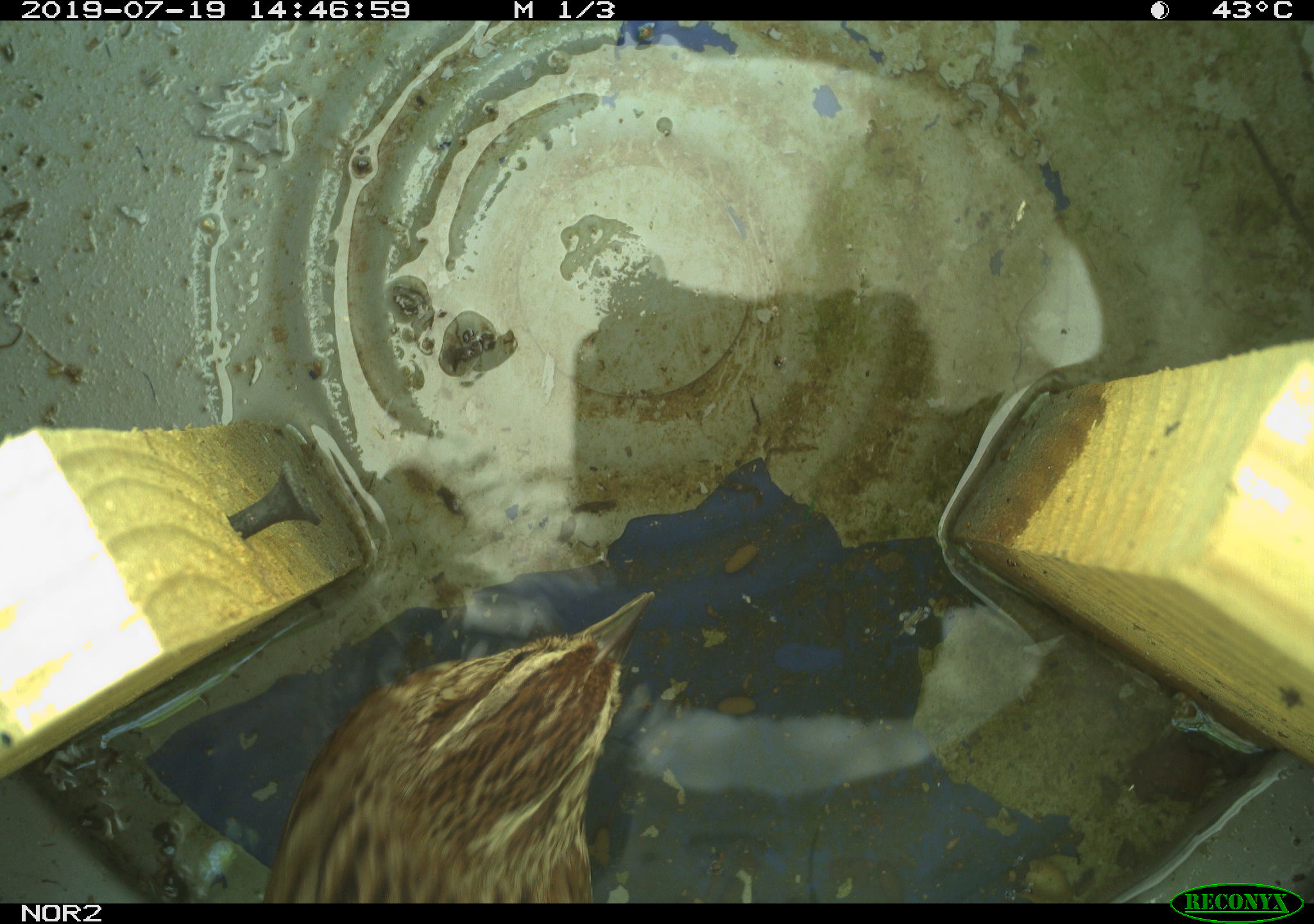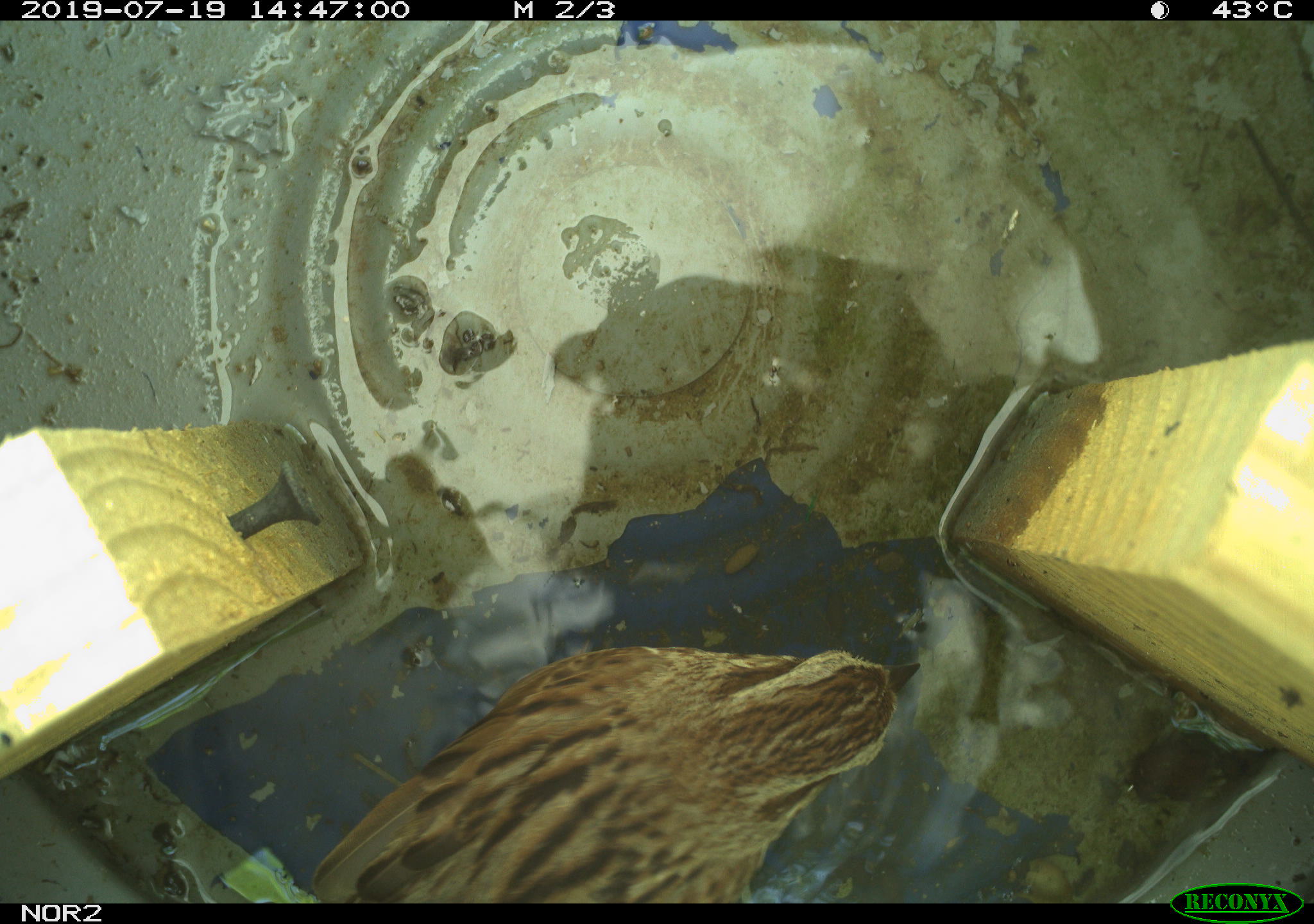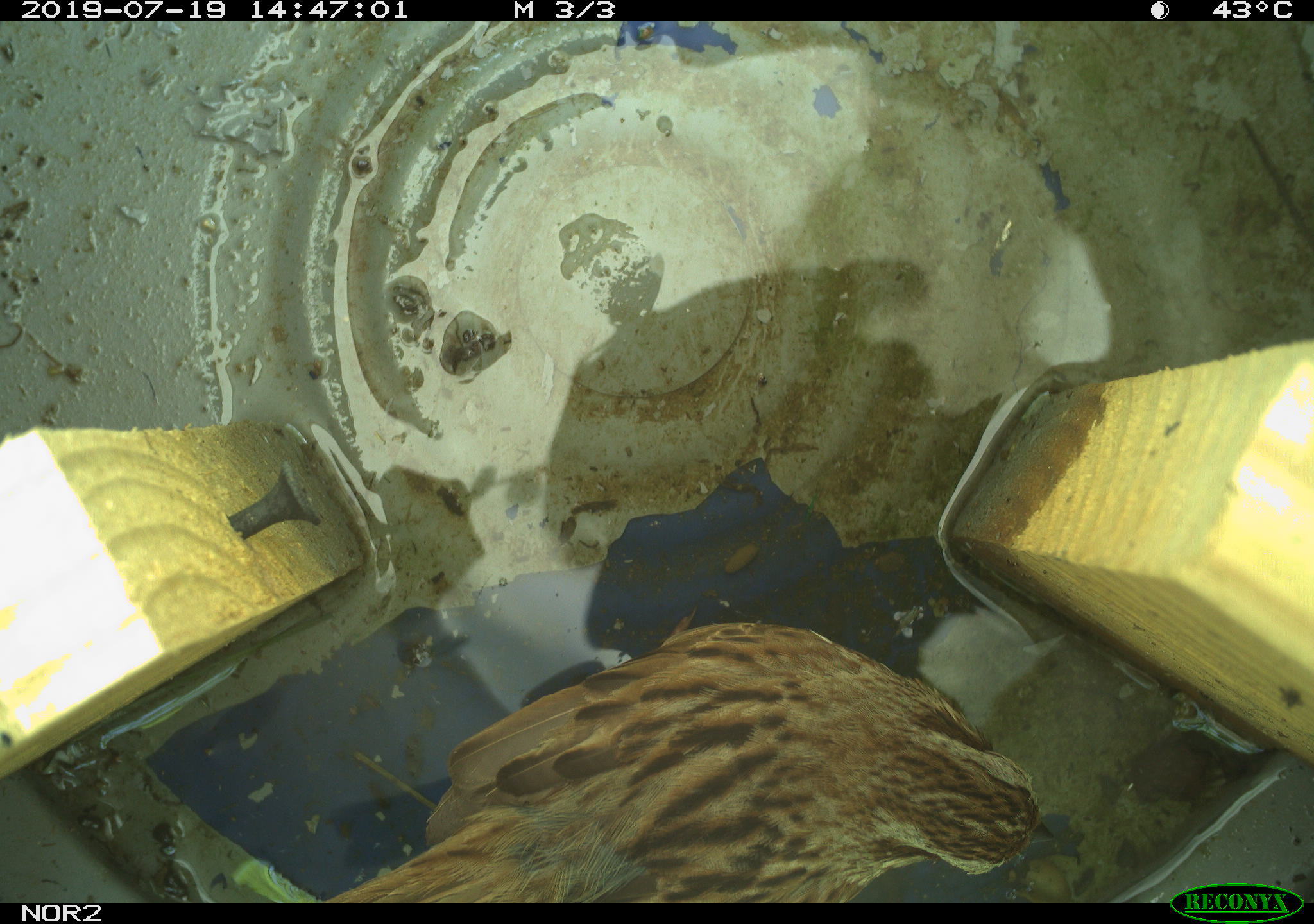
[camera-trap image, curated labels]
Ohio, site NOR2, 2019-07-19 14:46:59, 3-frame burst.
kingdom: Animalia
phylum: Chordata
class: Aves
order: Passeriformes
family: Passerellidae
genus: Melospiza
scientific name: Melospiza melodia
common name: song sparrow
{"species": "song sparrow (Melospiza melodia)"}